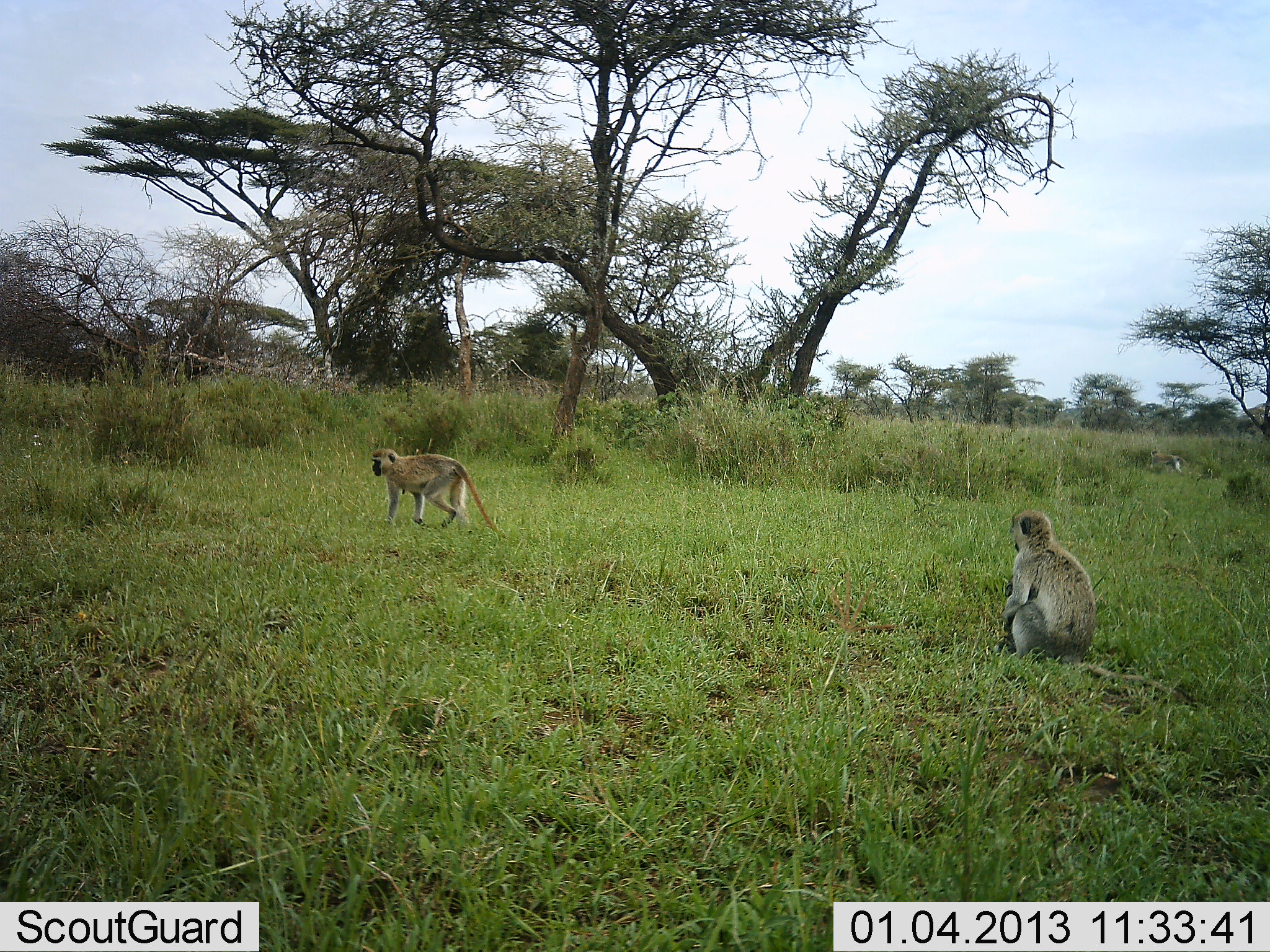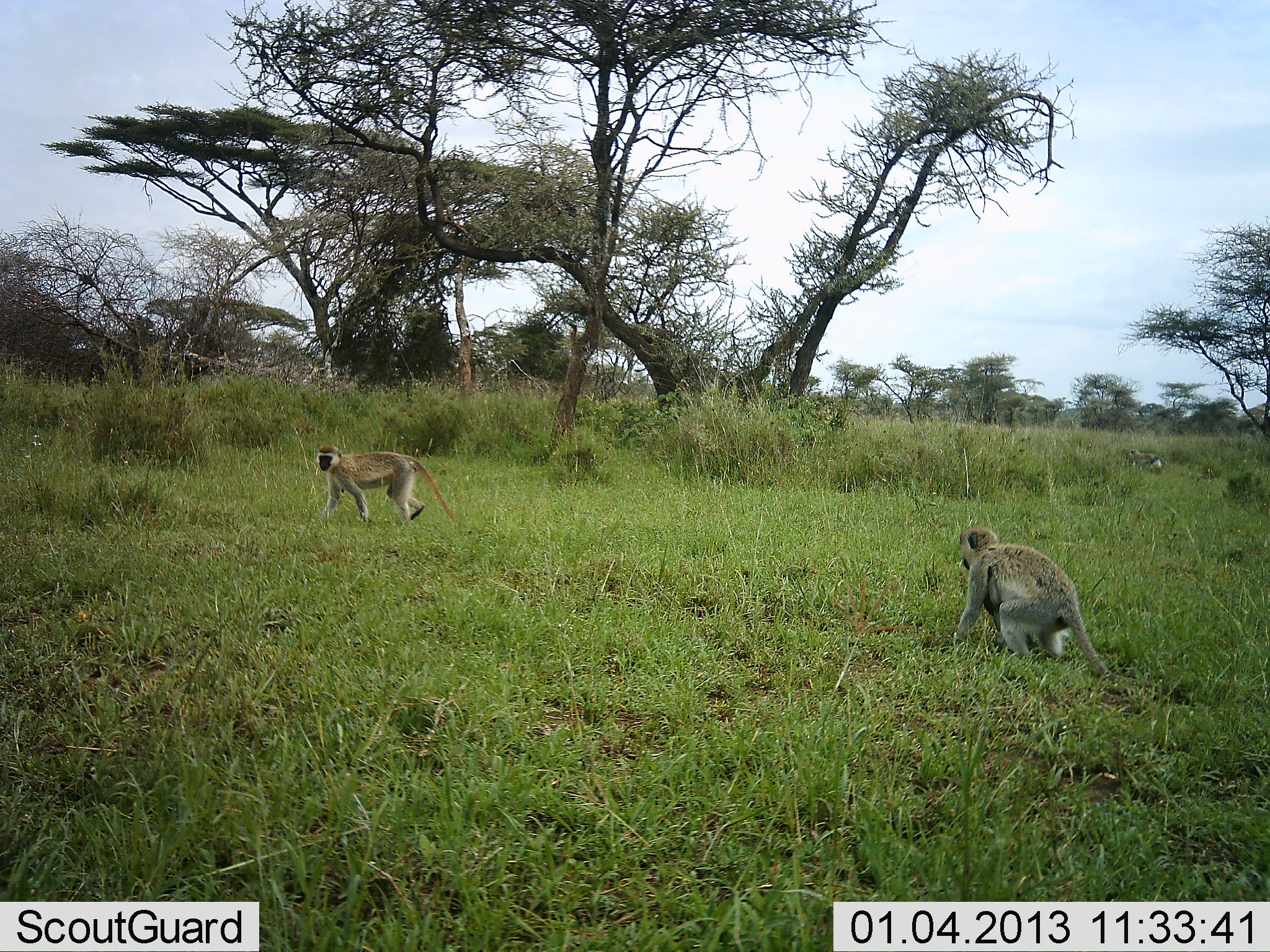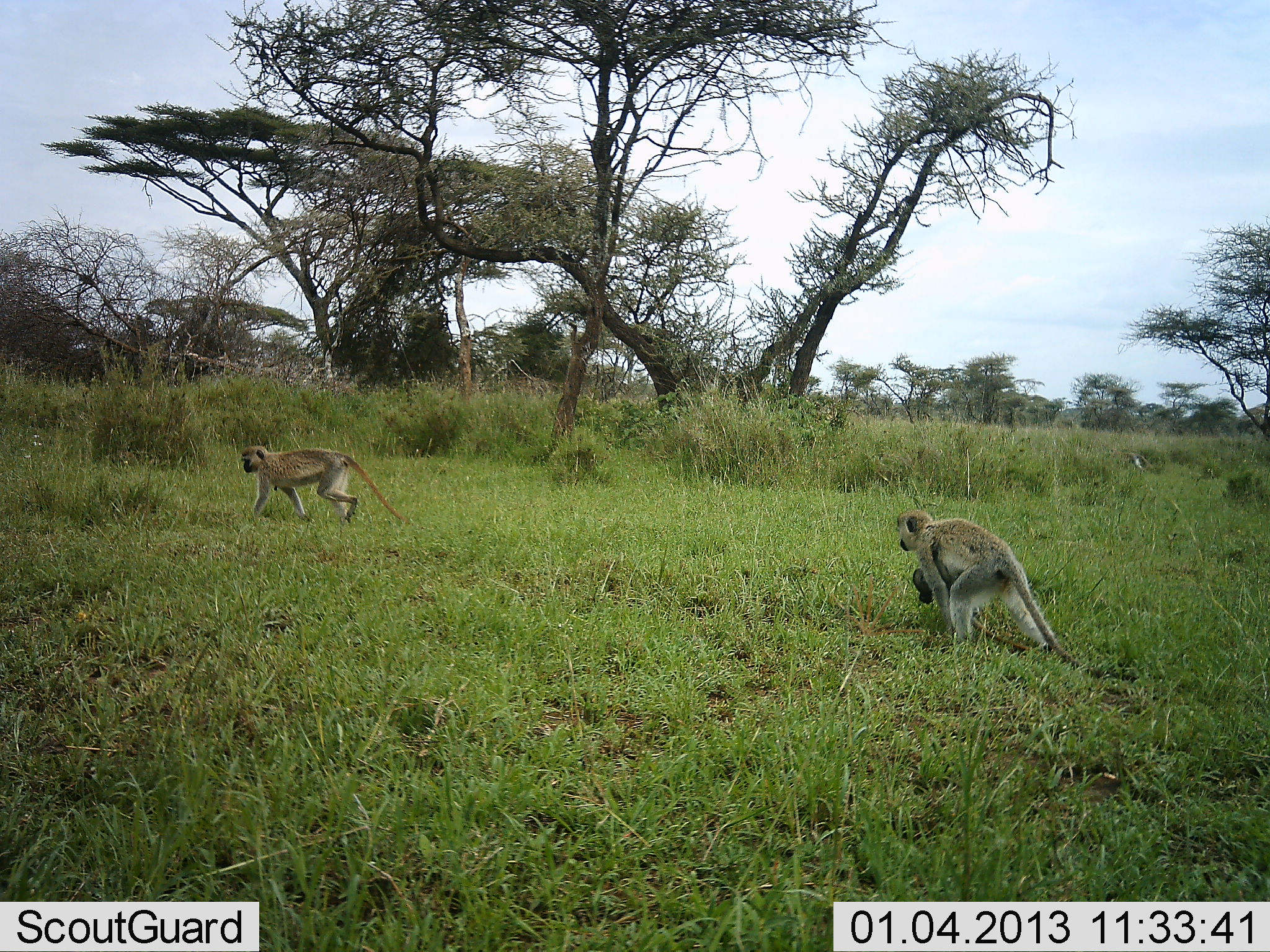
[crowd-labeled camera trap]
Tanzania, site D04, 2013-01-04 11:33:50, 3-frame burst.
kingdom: Animalia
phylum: Chordata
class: Mammalia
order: Primates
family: Cercopithecidae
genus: Chlorocebus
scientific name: Chlorocebus pygerythrus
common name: vervet monkey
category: monkeyvervet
Monkeyvervet (vervet monkey) (Chlorocebus pygerythrus), count 3. Behavior (volunteer vote fractions): standing 13%, resting 7%, moving 96%, interacting 4%. Young present (vote fraction): 40%. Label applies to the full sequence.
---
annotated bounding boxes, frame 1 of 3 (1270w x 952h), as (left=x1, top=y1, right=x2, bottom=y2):
animal: (left=993, top=510, right=1201, bottom=710); (left=371, top=446, right=502, bottom=534)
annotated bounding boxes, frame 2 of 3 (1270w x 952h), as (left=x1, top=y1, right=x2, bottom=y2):
animal: (left=950, top=523, right=1167, bottom=691); (left=308, top=444, right=460, bottom=529)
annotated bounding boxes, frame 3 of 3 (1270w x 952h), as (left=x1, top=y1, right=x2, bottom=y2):
animal: (left=891, top=508, right=1117, bottom=670); (left=242, top=445, right=411, bottom=531)